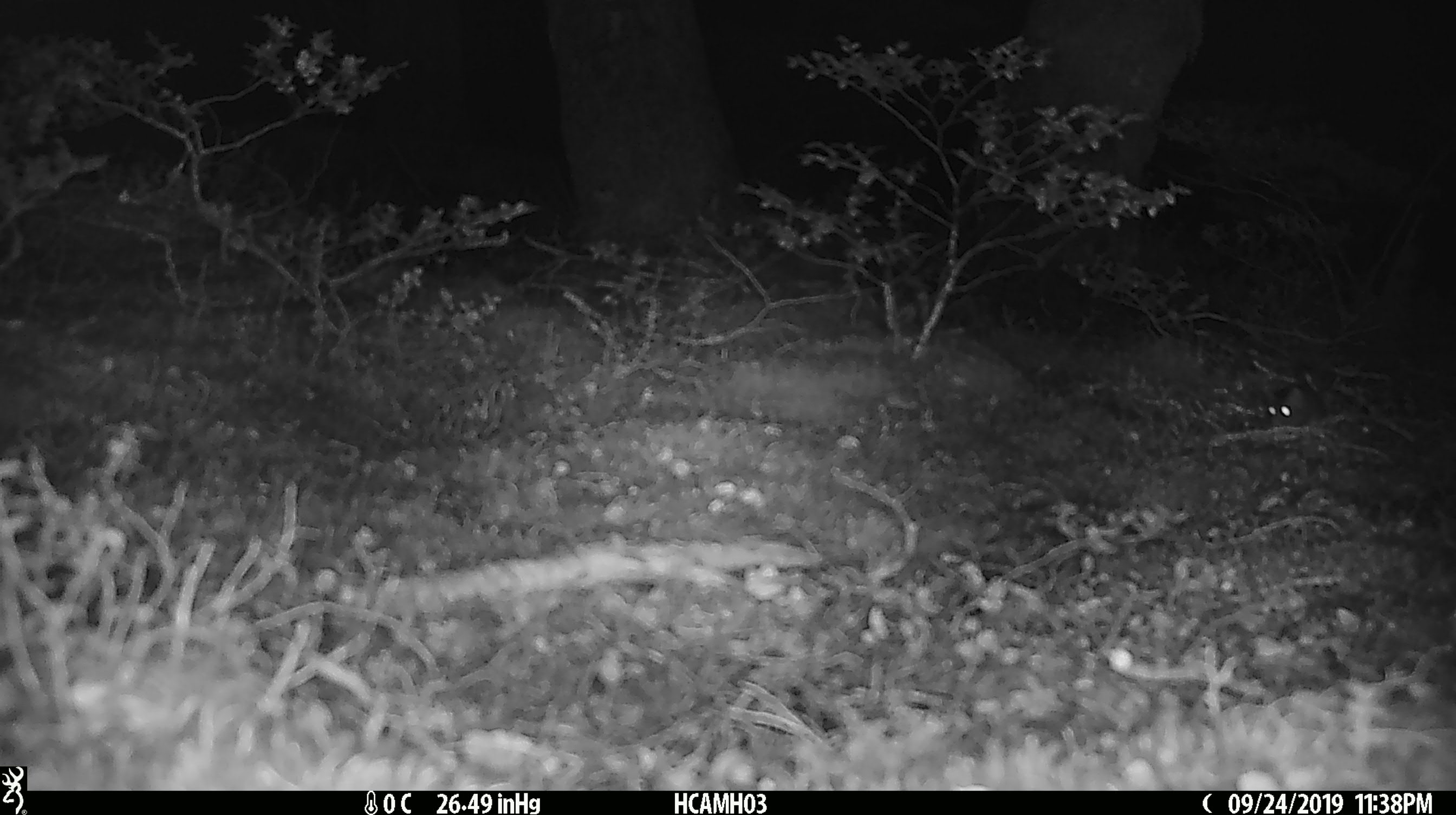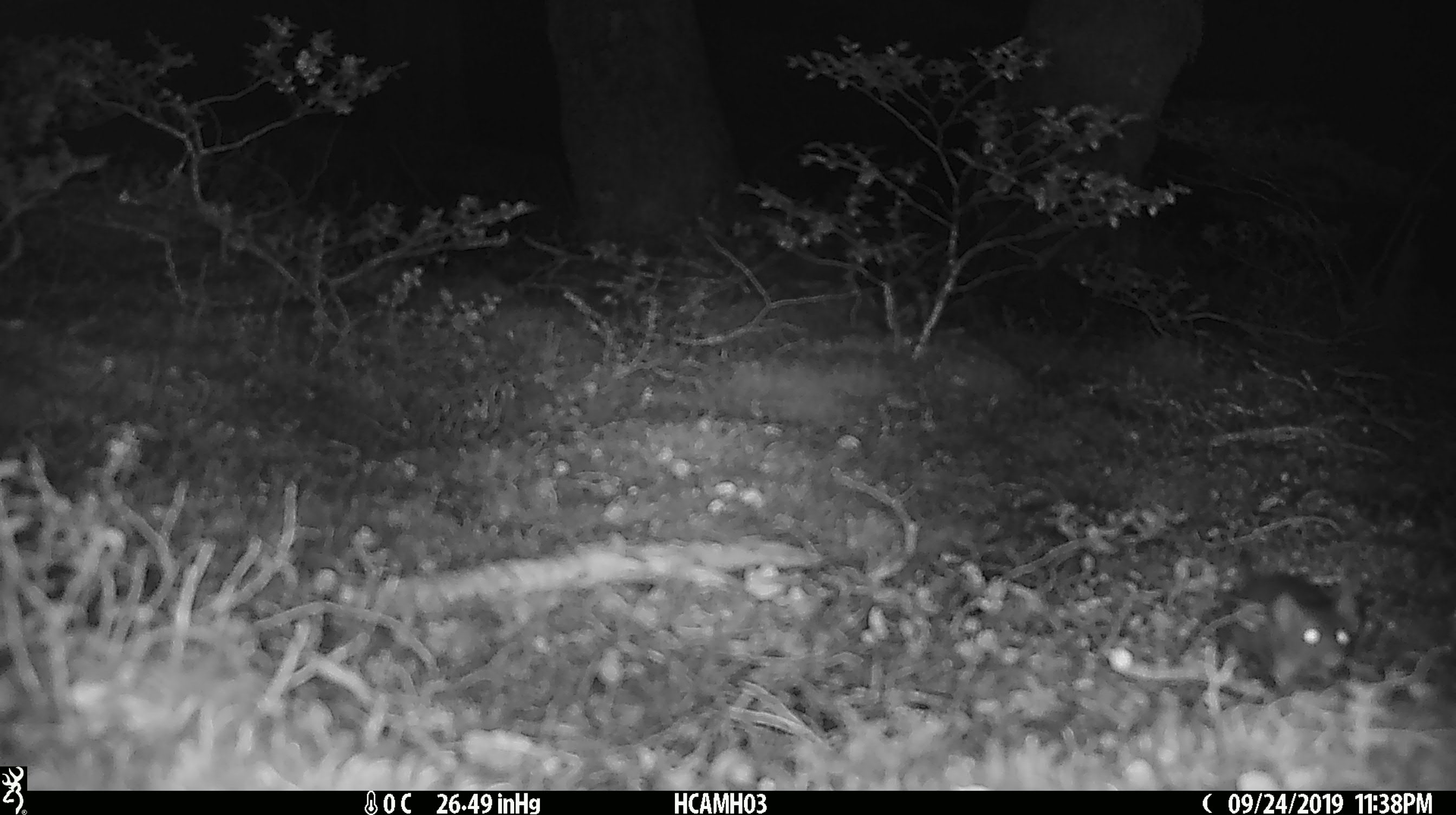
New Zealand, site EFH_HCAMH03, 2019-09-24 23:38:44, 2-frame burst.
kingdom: Animalia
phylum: Chordata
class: Mammalia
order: Rodentia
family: Muridae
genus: Mus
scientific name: Mus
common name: mouse